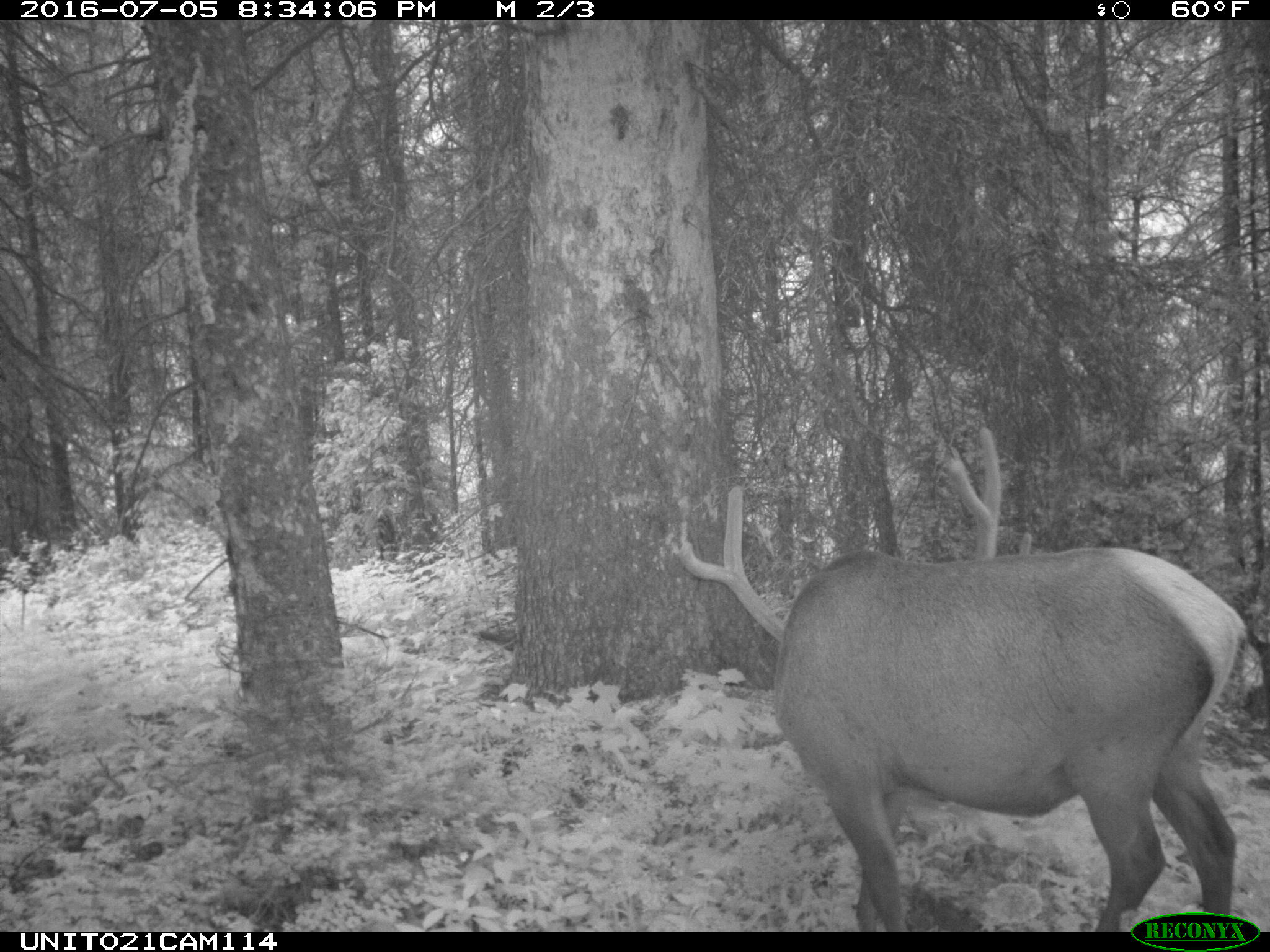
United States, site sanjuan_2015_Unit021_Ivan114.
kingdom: Animalia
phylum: Chordata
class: Mammalia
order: Artiodactyla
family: Cervidae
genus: Cervus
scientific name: Cervus elaphus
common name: red deer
Cervus elaphus (red deer).